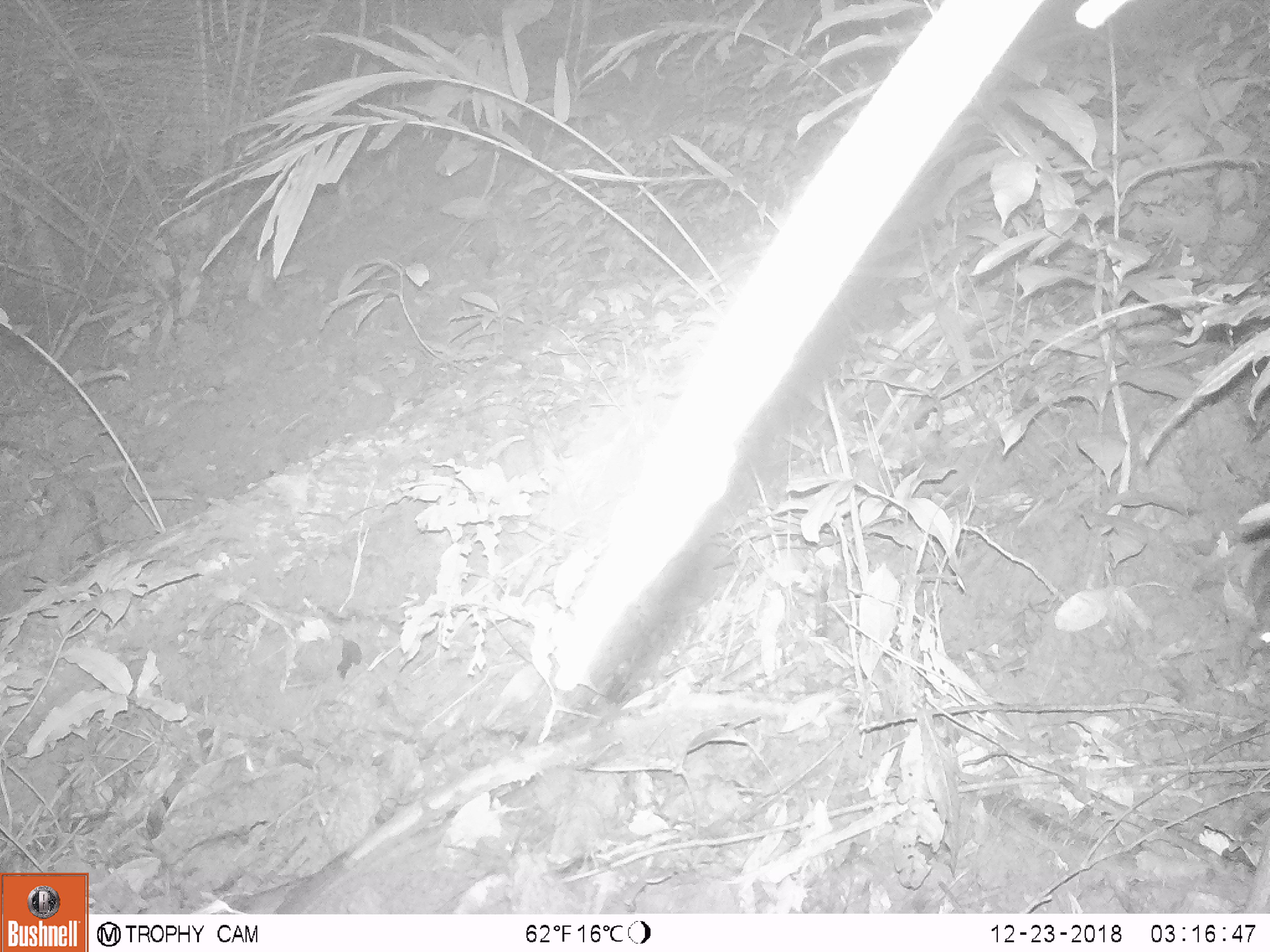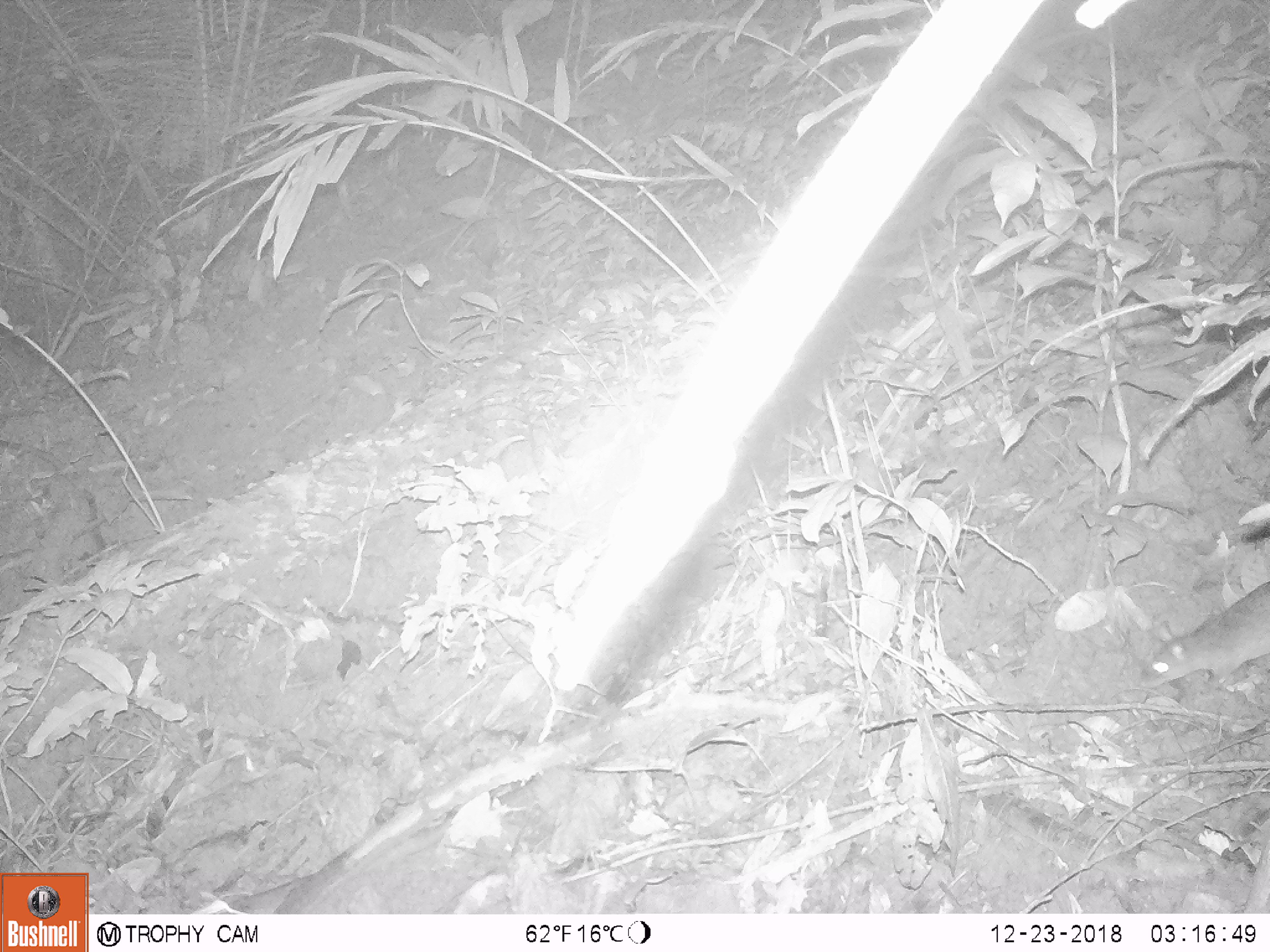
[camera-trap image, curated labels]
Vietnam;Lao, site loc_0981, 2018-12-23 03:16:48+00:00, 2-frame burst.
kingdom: Animalia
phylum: Chordata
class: Mammalia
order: Rodentia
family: Muridae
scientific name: Muridae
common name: old-world mice and rats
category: unidentified murid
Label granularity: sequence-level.